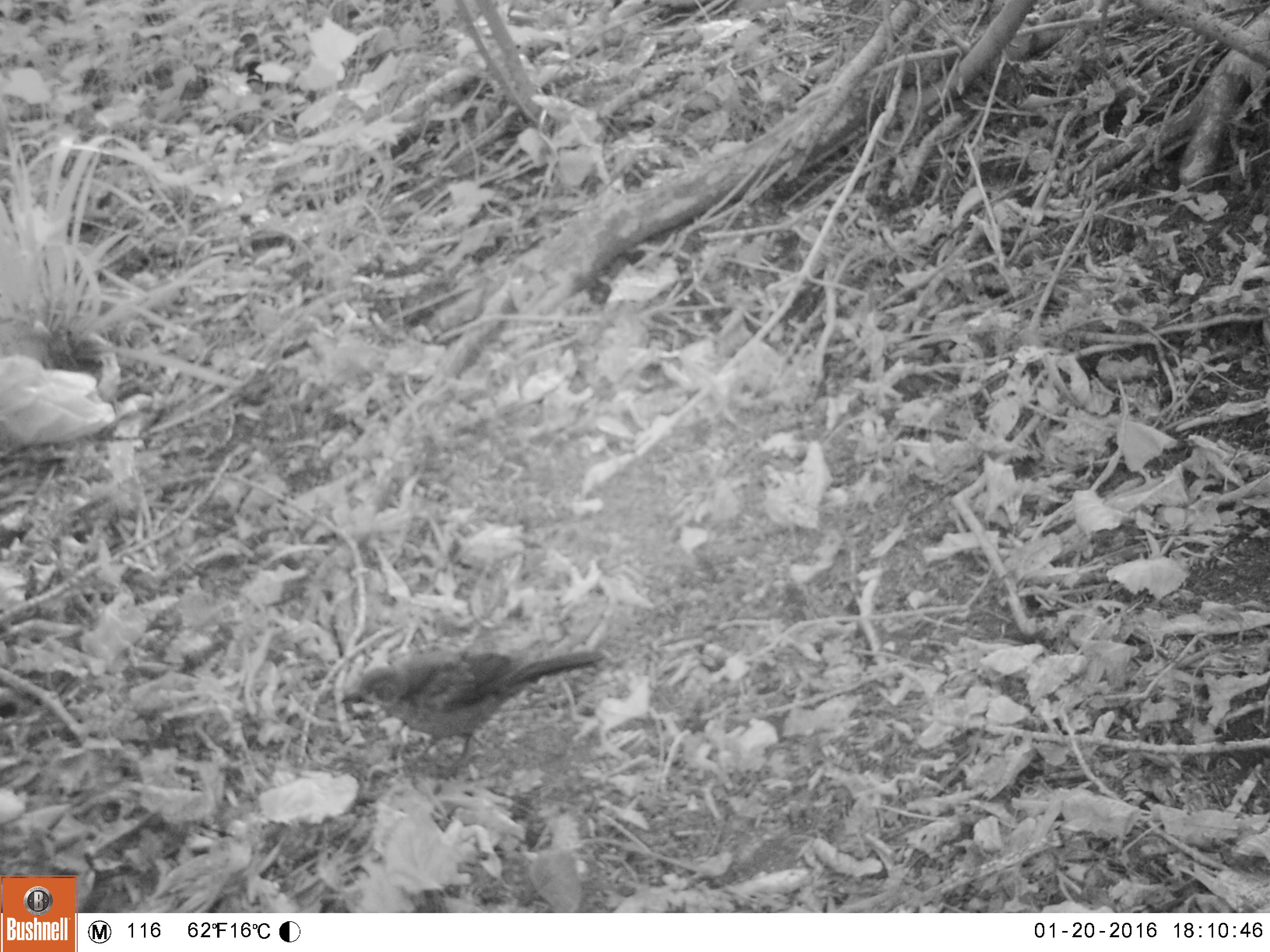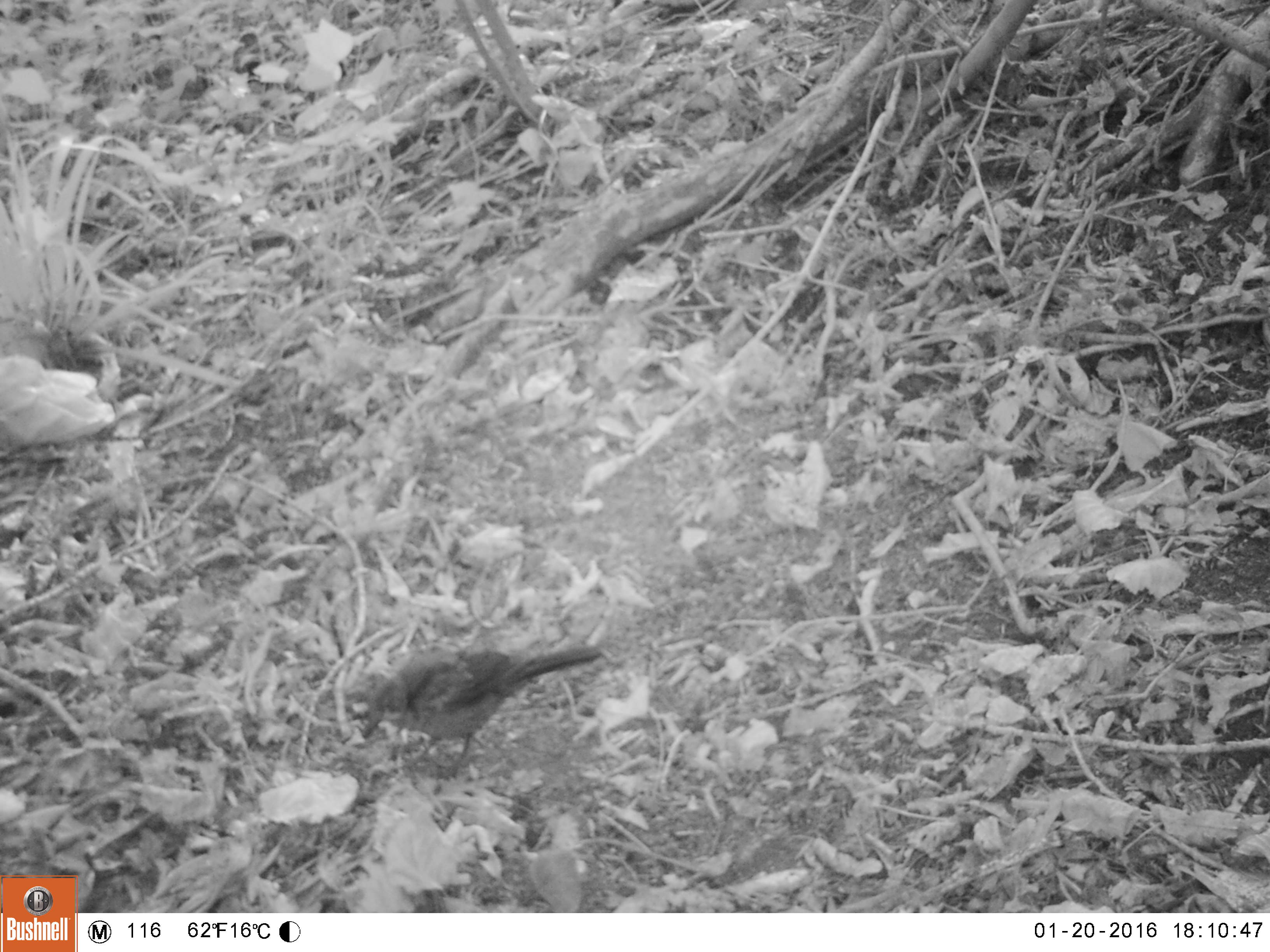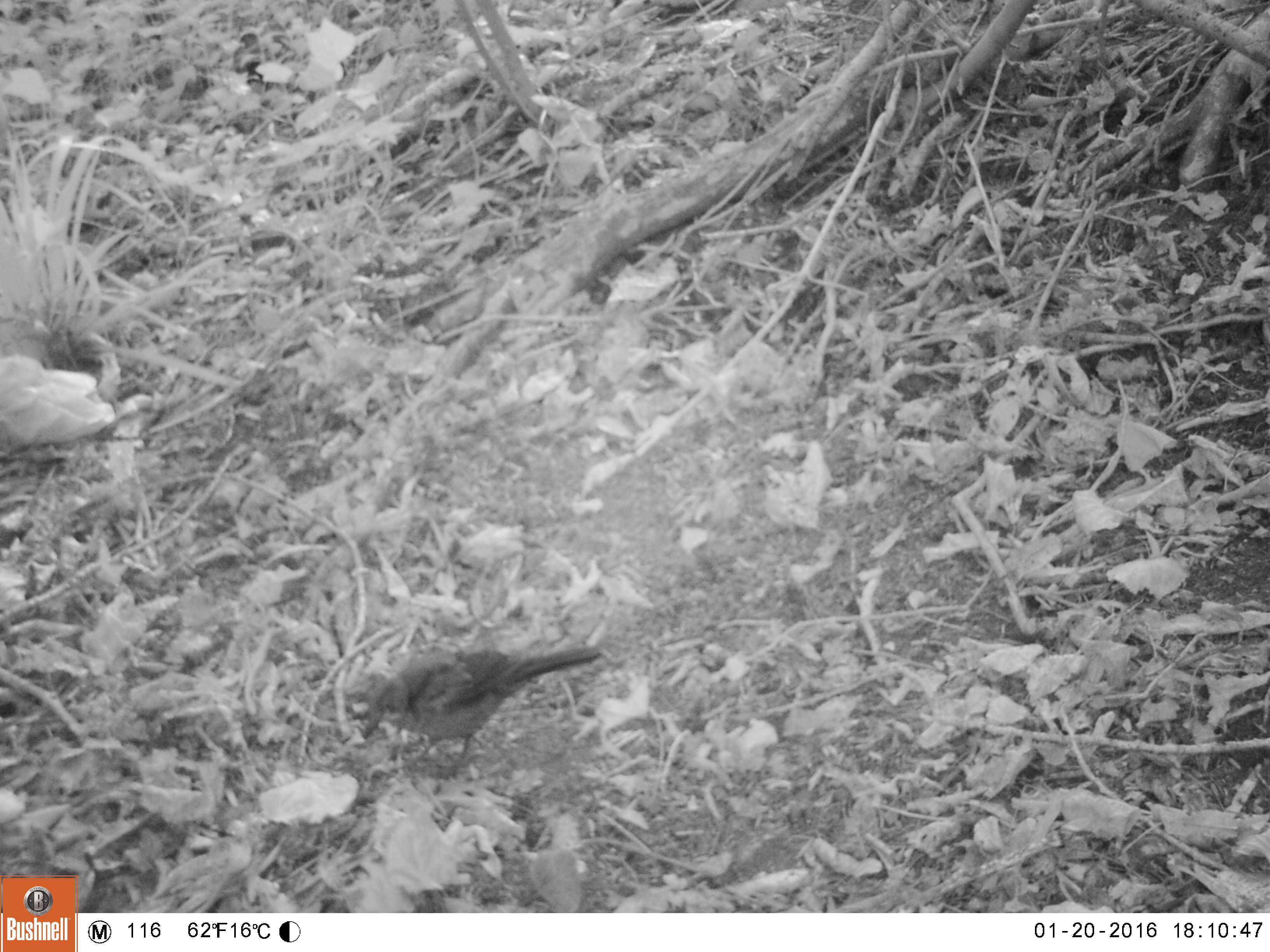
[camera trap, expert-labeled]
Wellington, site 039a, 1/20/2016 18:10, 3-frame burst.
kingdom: Animalia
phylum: Chordata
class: Aves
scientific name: Aves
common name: bird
Bird (Aves).